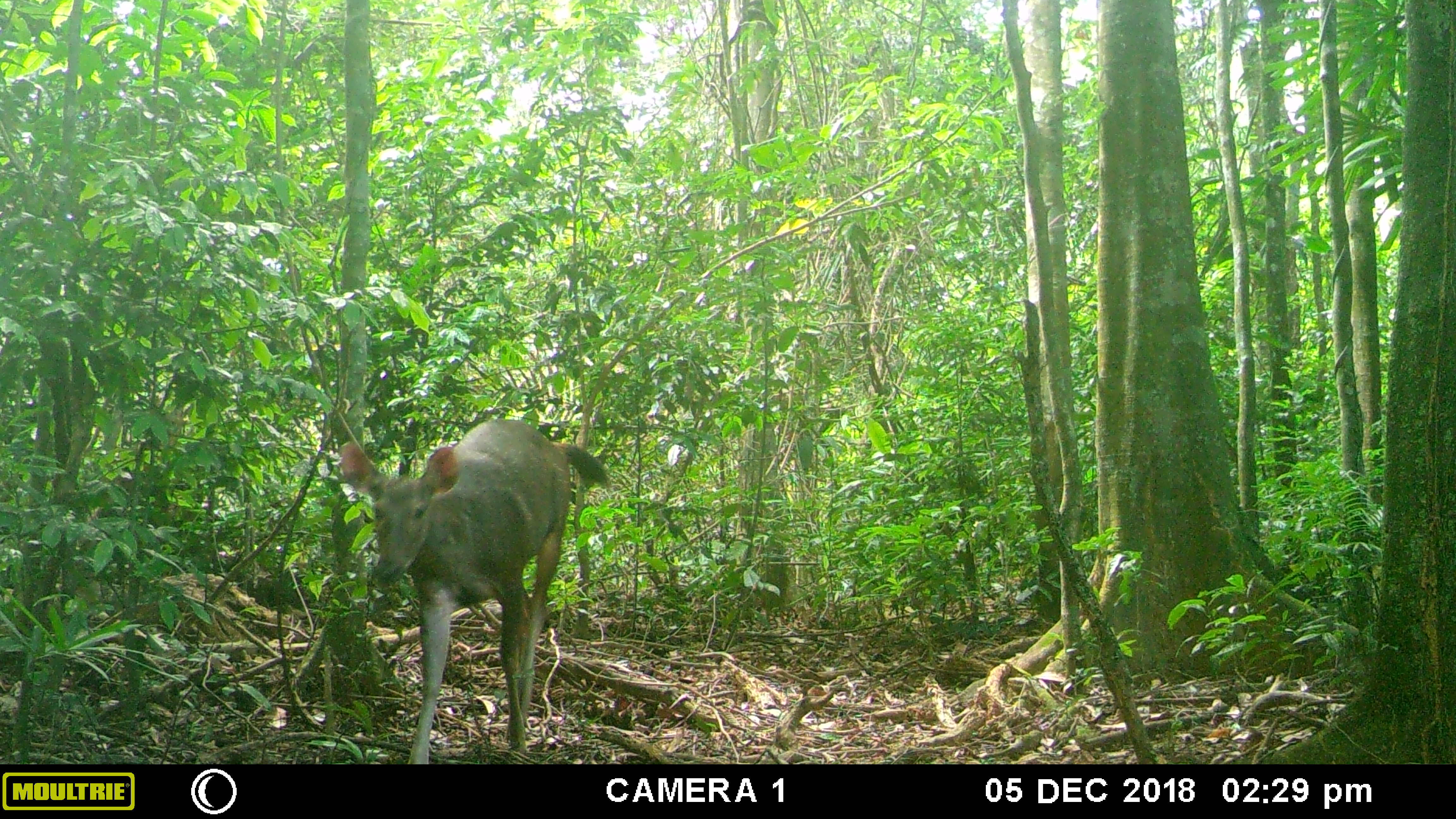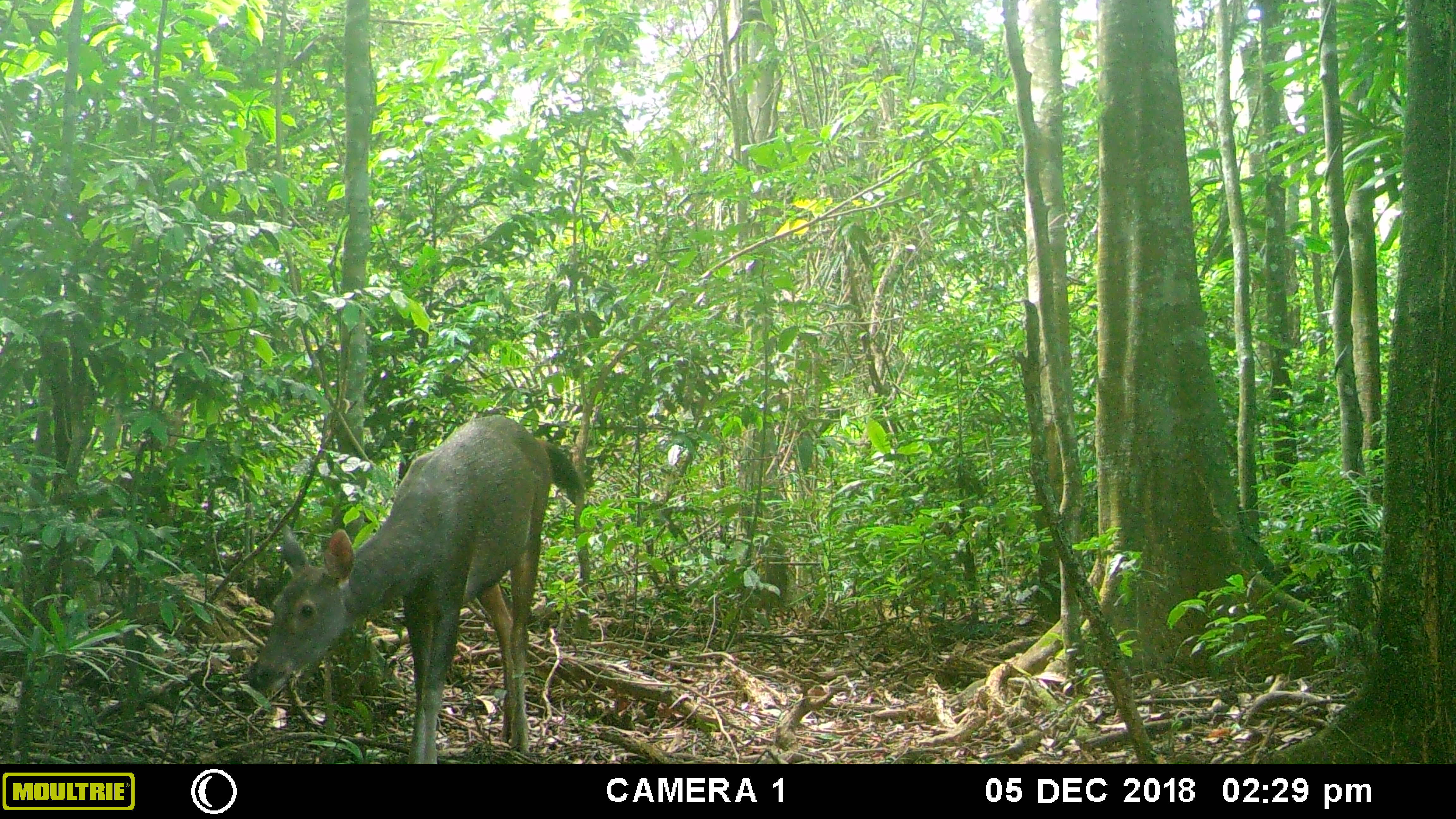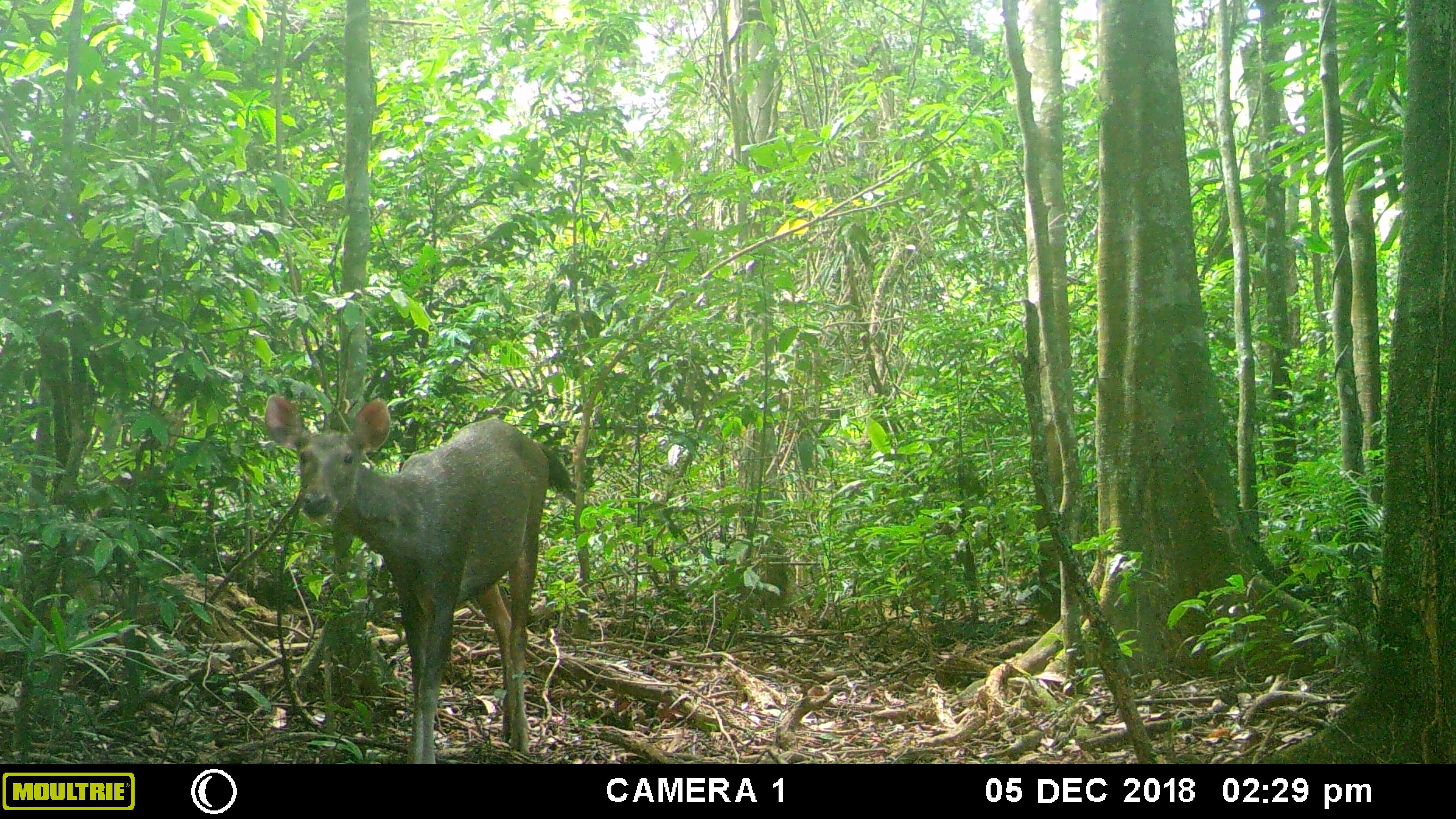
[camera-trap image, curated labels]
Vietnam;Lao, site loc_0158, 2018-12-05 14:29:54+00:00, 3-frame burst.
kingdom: Animalia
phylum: Chordata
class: Mammalia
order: Artiodactyla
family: Cervidae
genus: Rusa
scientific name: Rusa unicolor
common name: sambar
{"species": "sambar (Rusa unicolor)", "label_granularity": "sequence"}